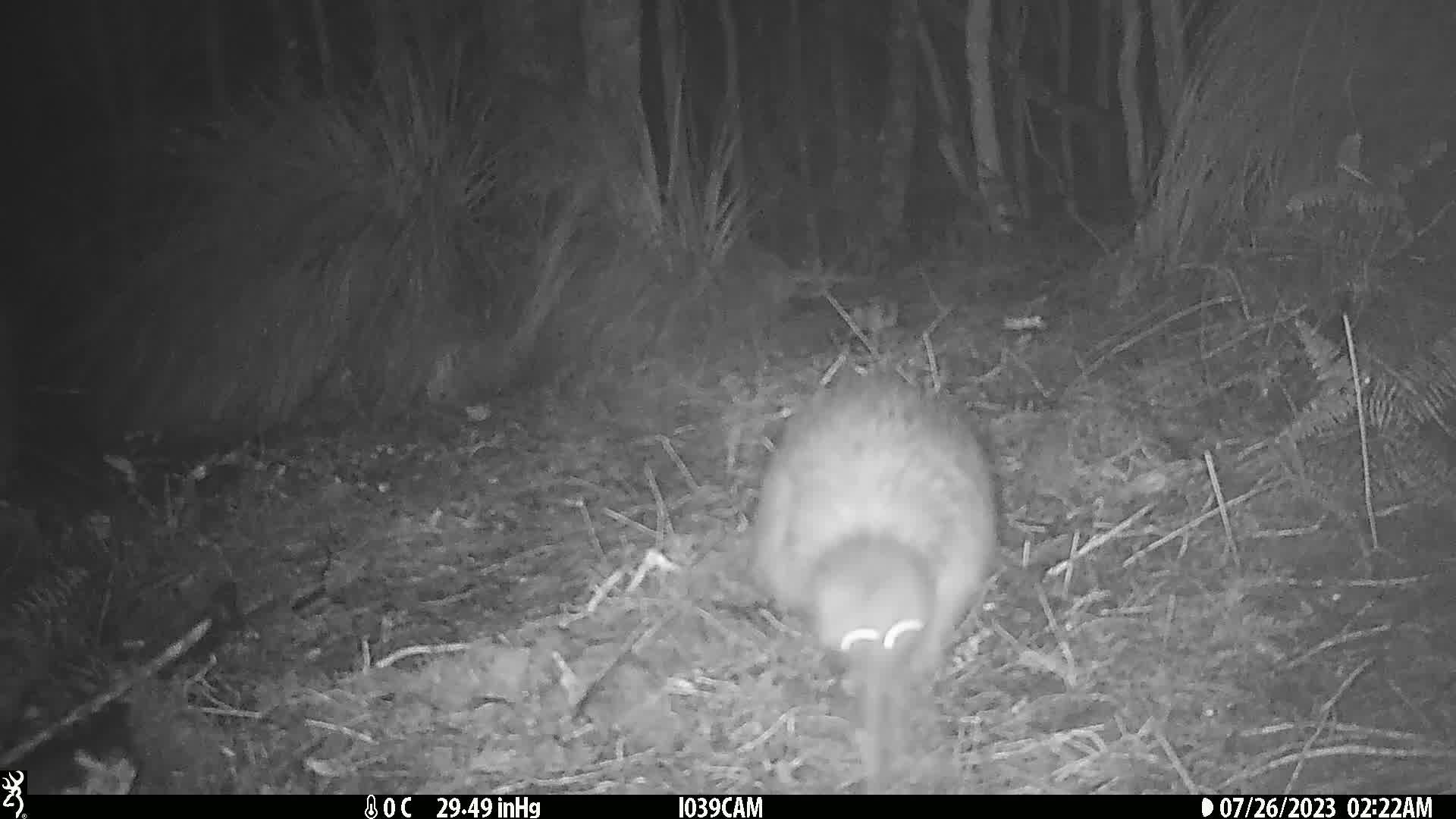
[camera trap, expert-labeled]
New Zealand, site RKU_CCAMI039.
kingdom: Animalia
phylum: Chordata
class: Aves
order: Apterygiformes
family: Apterygidae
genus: Apteryx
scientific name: Apteryx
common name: kiwi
Kiwi (Apteryx).